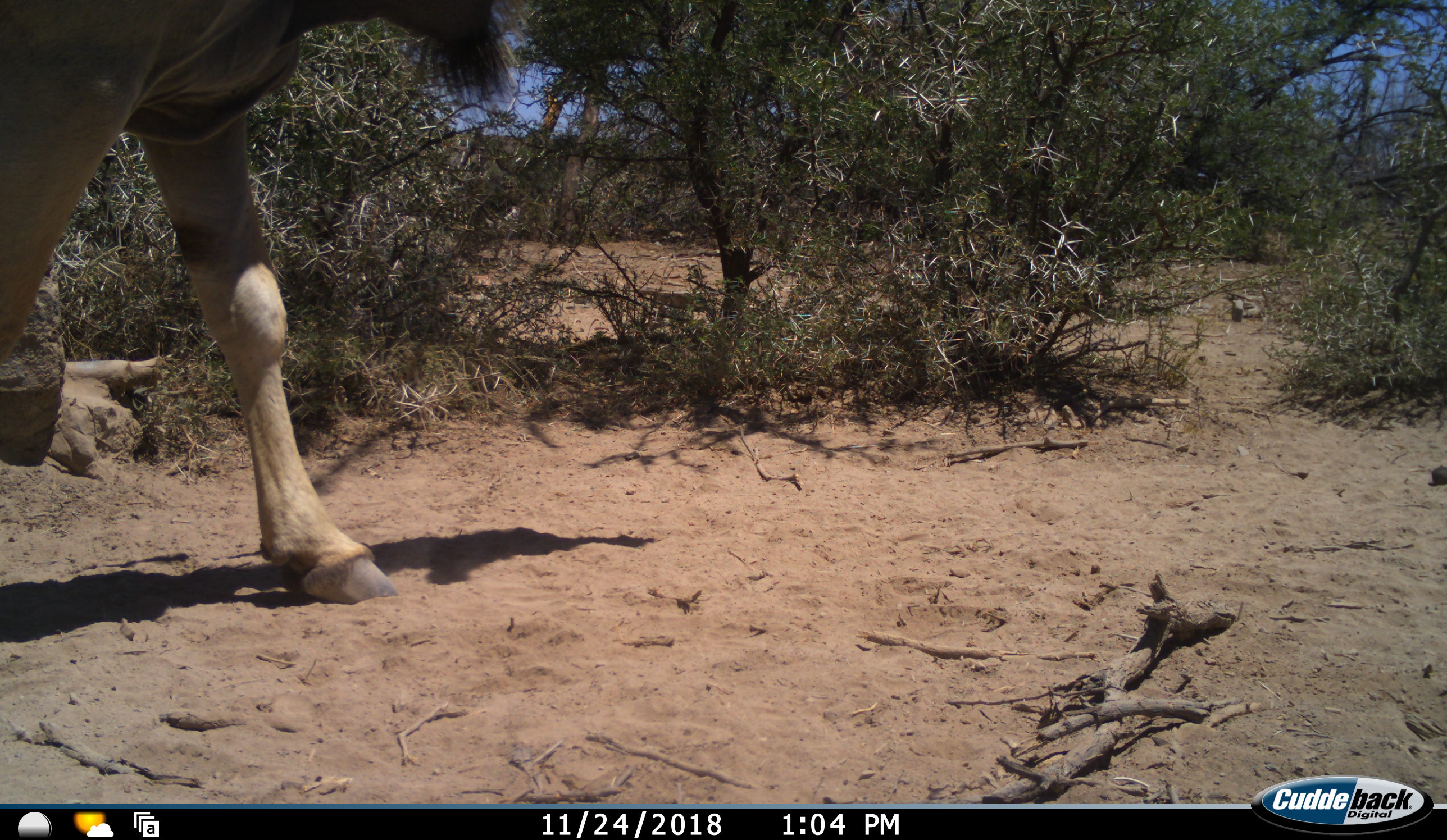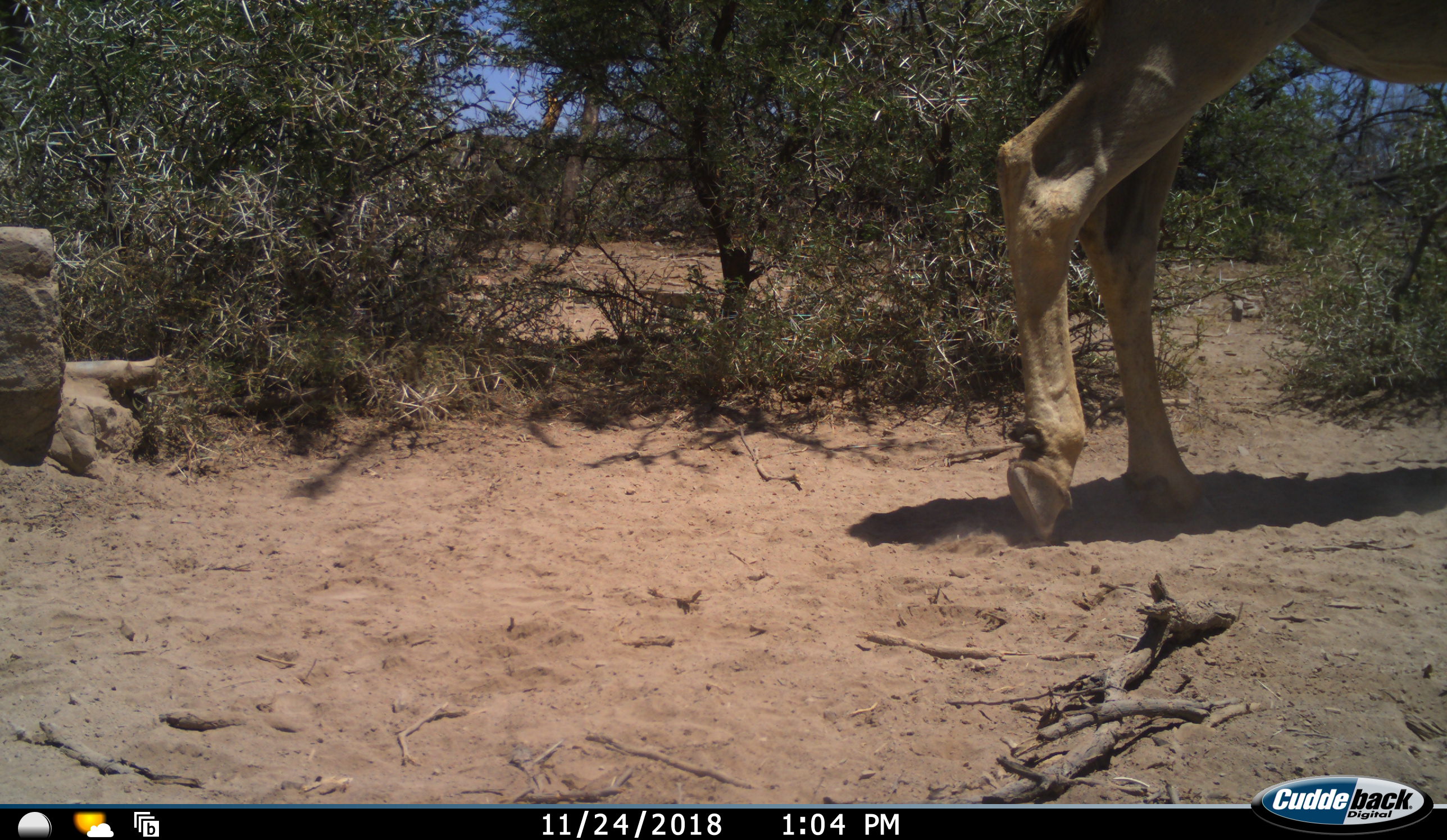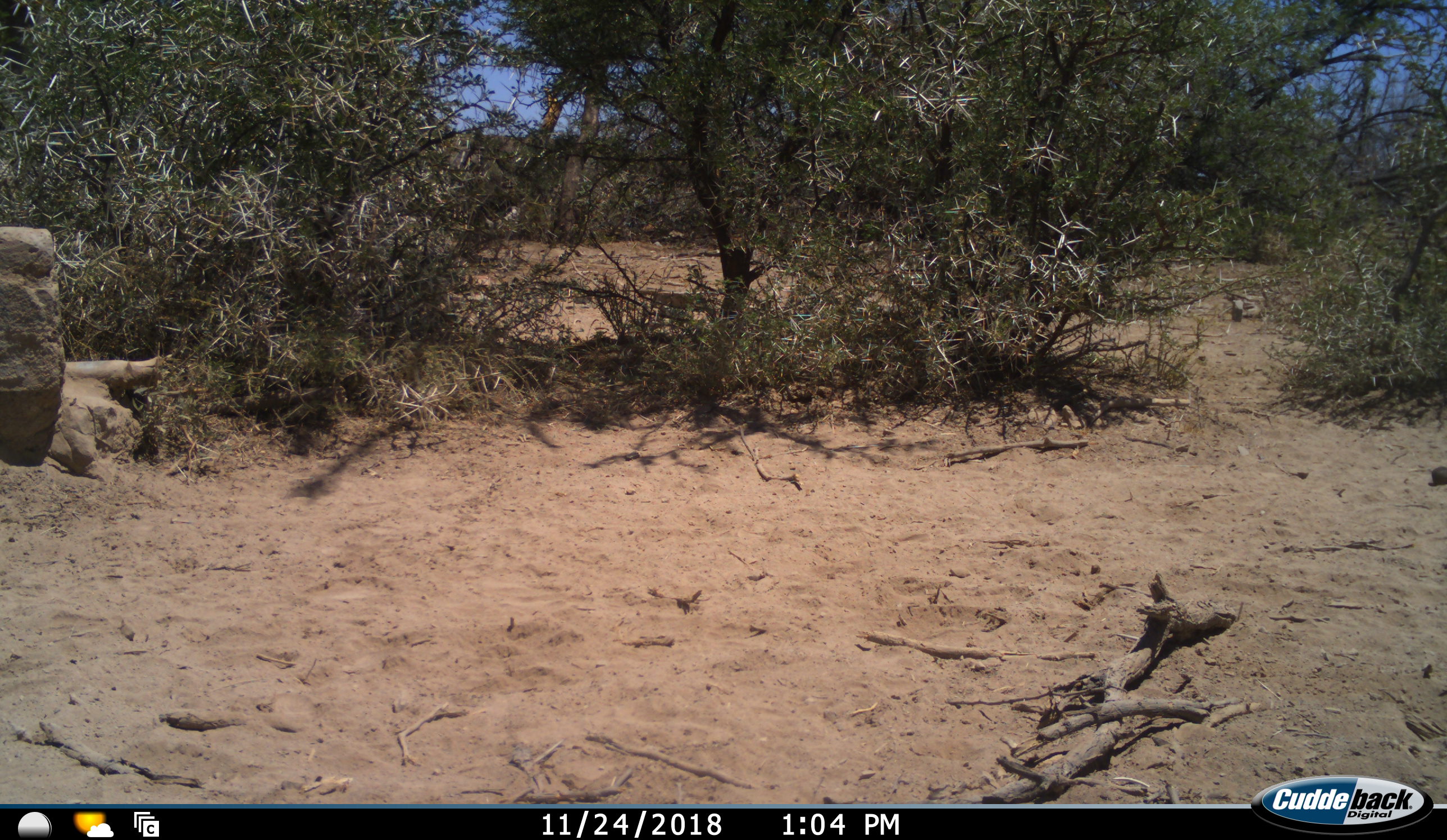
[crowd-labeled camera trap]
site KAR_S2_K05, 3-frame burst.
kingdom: Animalia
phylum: Chordata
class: Mammalia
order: Artiodactyla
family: Bovidae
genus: Tragelaphus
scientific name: Tragelaphus oryx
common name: eland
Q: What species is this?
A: Eland (Tragelaphus oryx).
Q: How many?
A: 1.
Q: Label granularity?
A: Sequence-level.